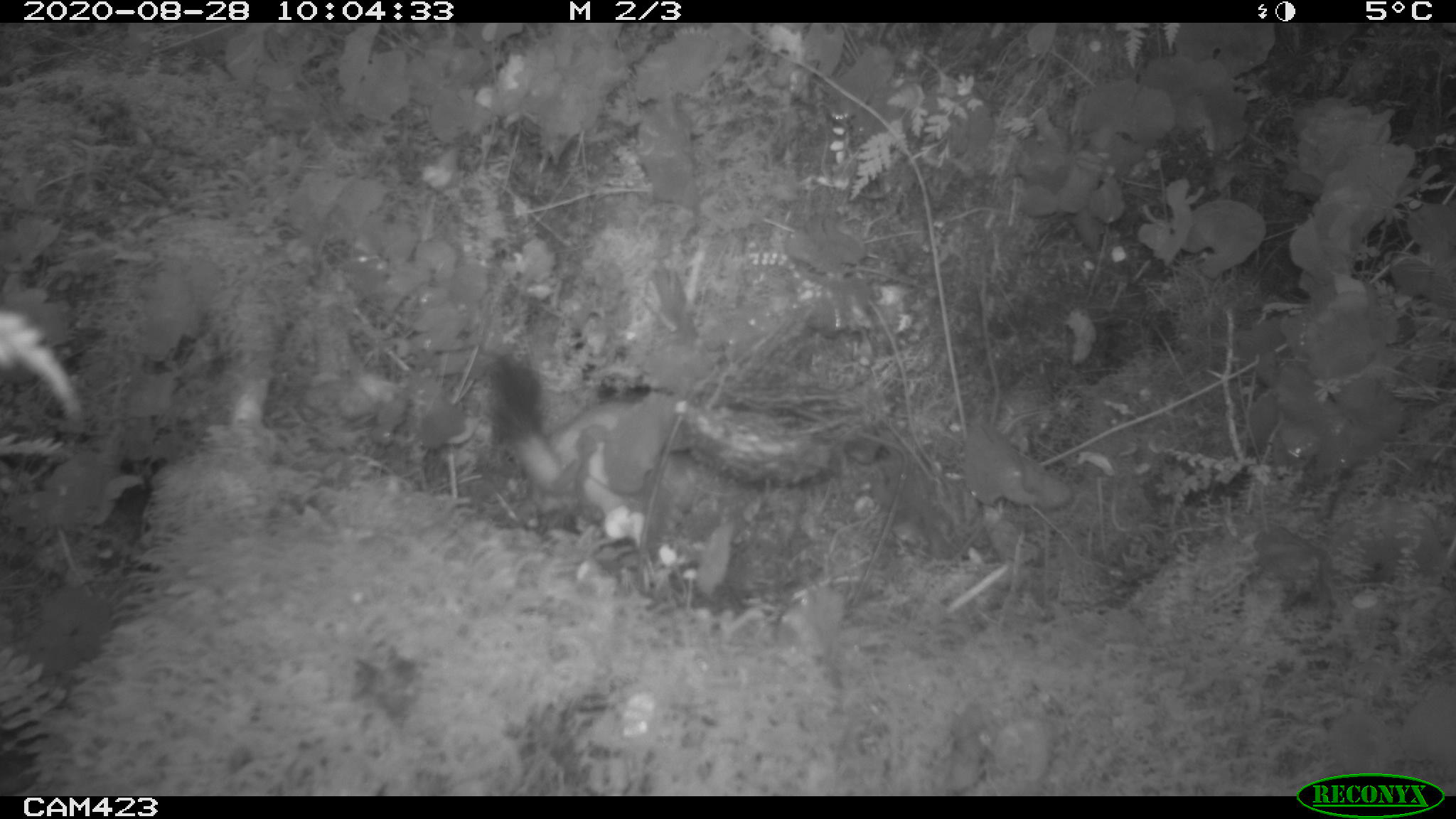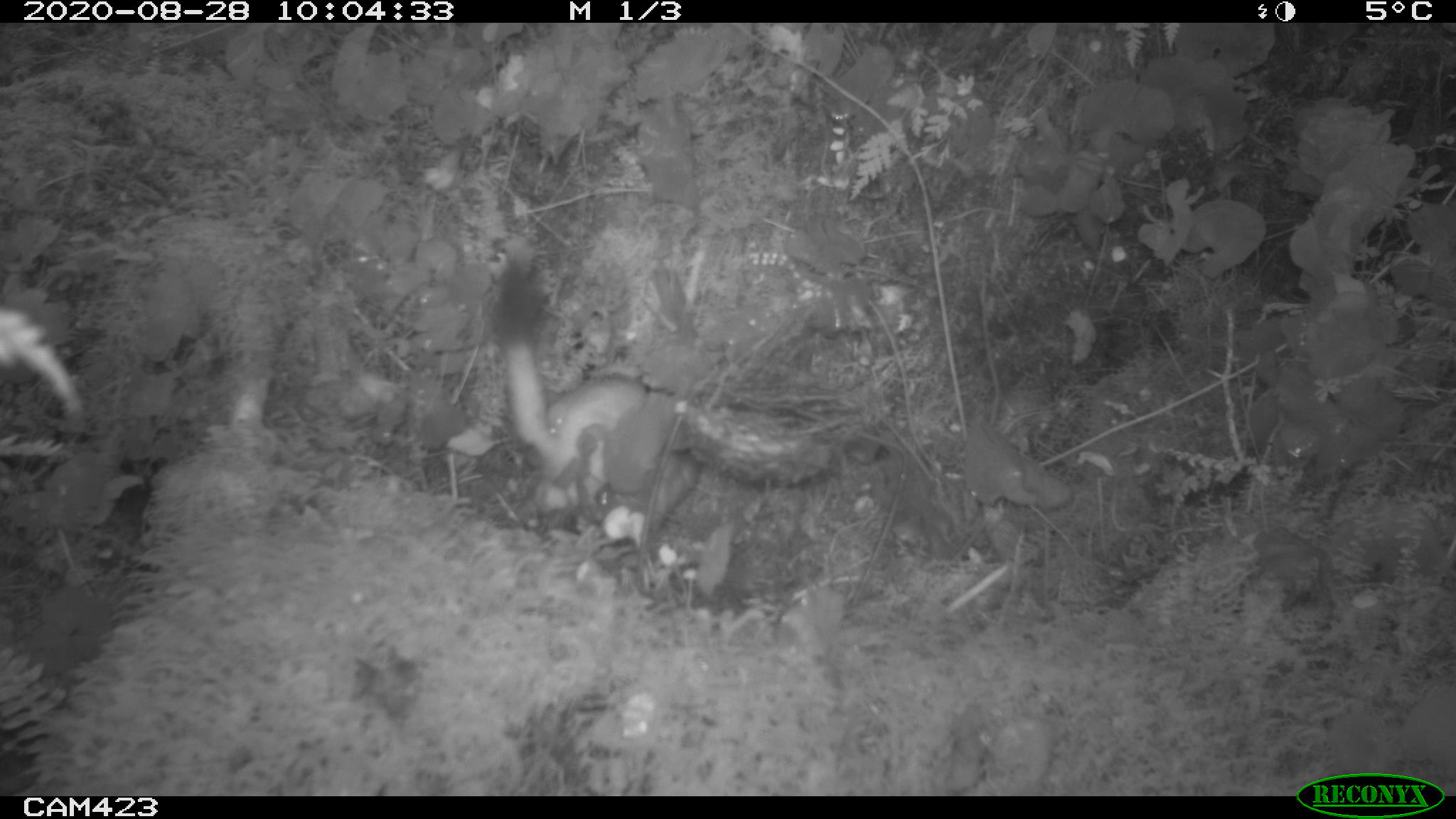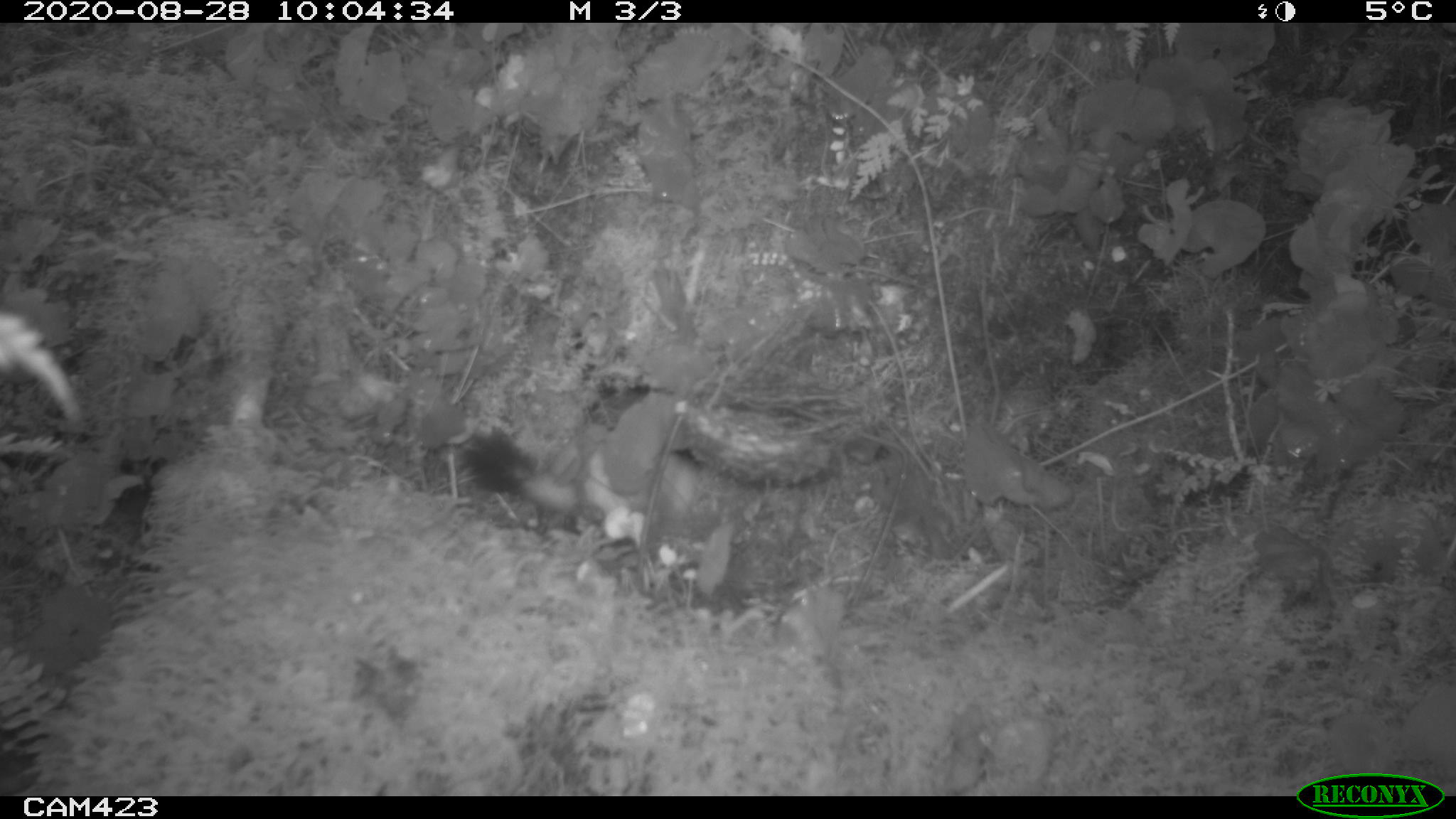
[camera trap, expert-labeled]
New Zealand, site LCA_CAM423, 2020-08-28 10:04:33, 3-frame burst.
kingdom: Animalia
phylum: Chordata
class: Mammalia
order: Carnivora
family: Mustelidae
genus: Mustela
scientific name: Mustela erminea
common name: stoat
Stoat (Mustela erminea).